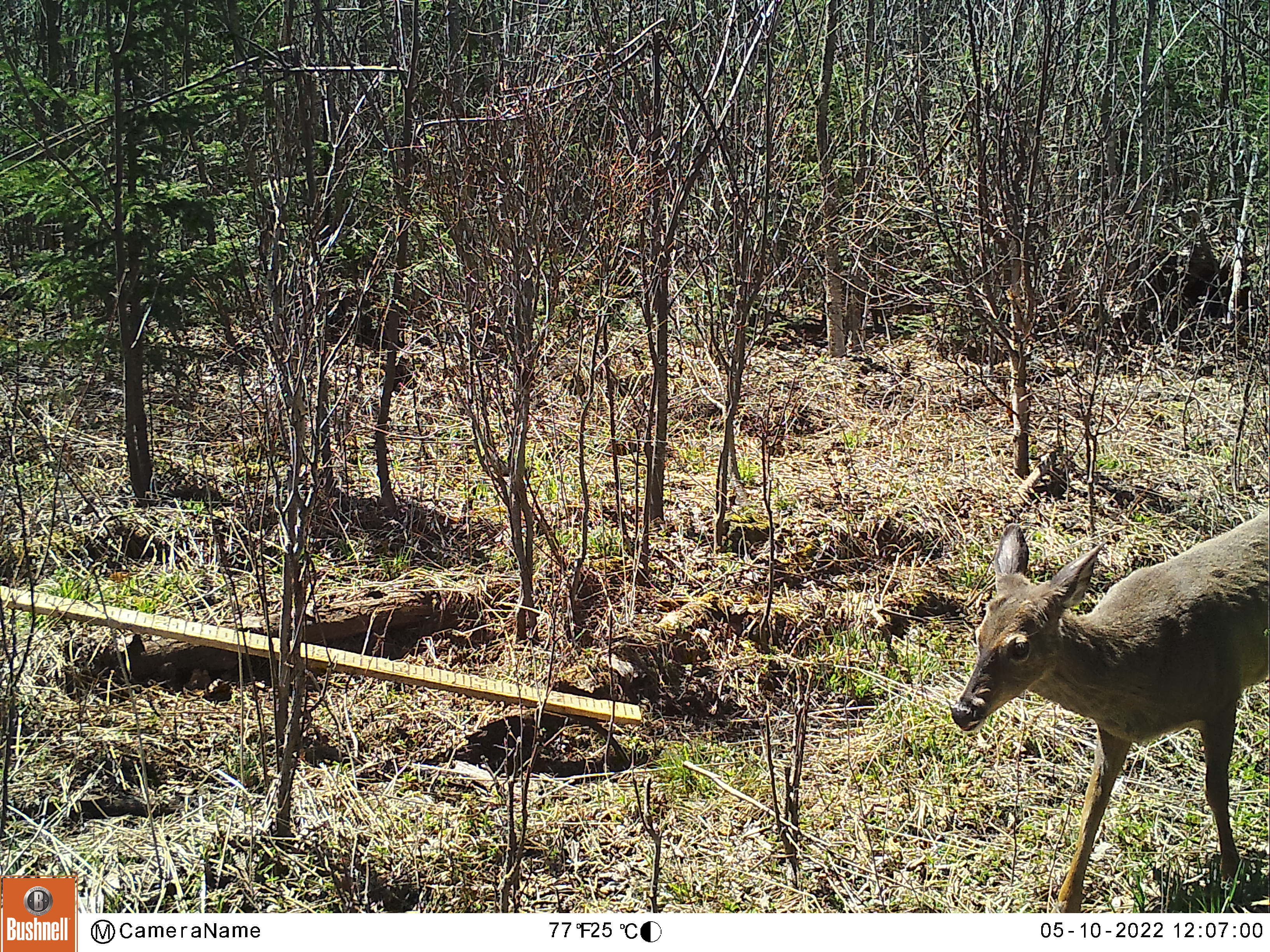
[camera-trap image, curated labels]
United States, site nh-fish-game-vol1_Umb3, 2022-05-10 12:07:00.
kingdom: Animalia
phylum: Chordata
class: Mammalia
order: Artiodactyla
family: Cervidae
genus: Odocoileus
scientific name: Odocoileus virginianus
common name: white-tailed deer